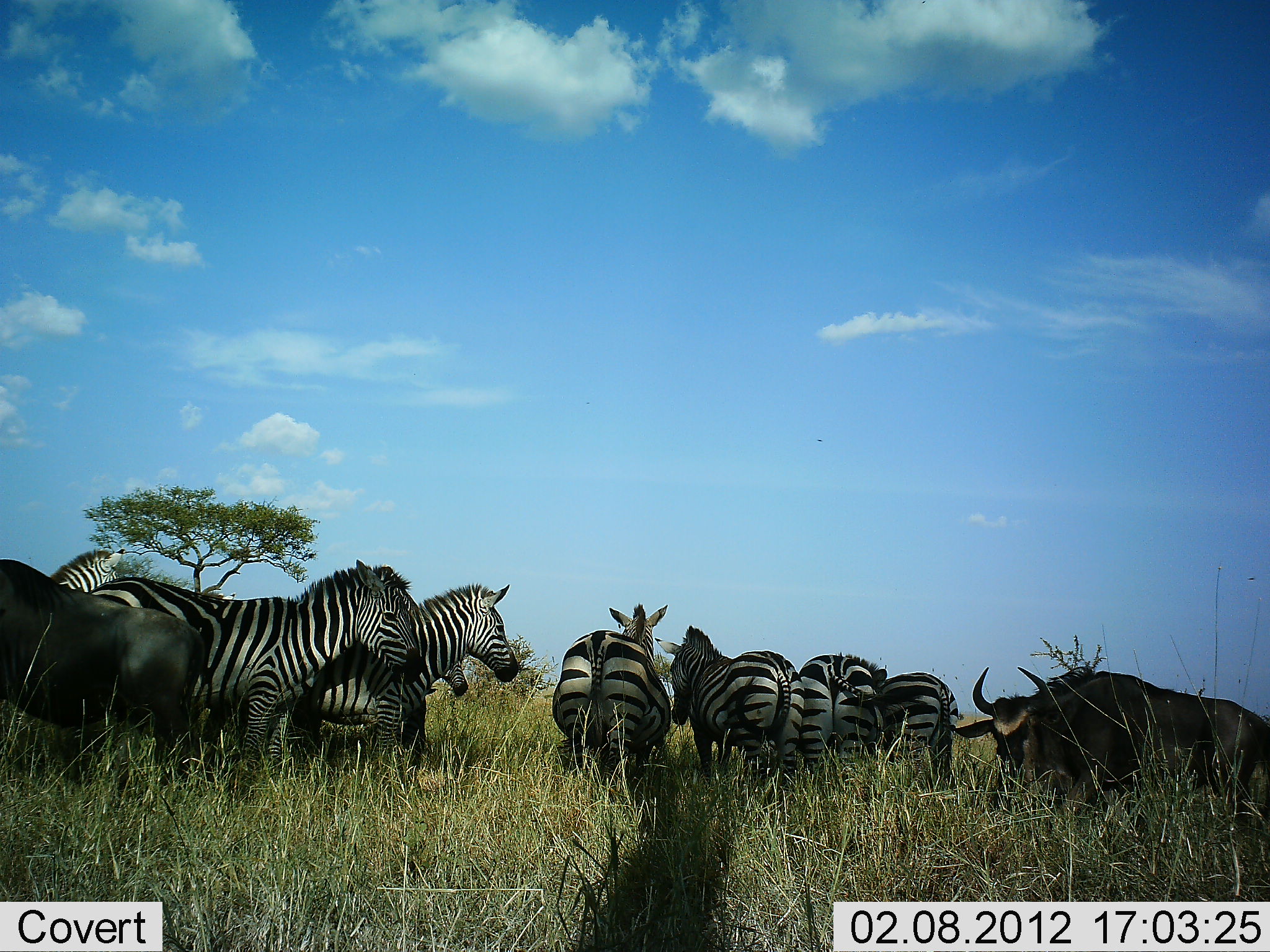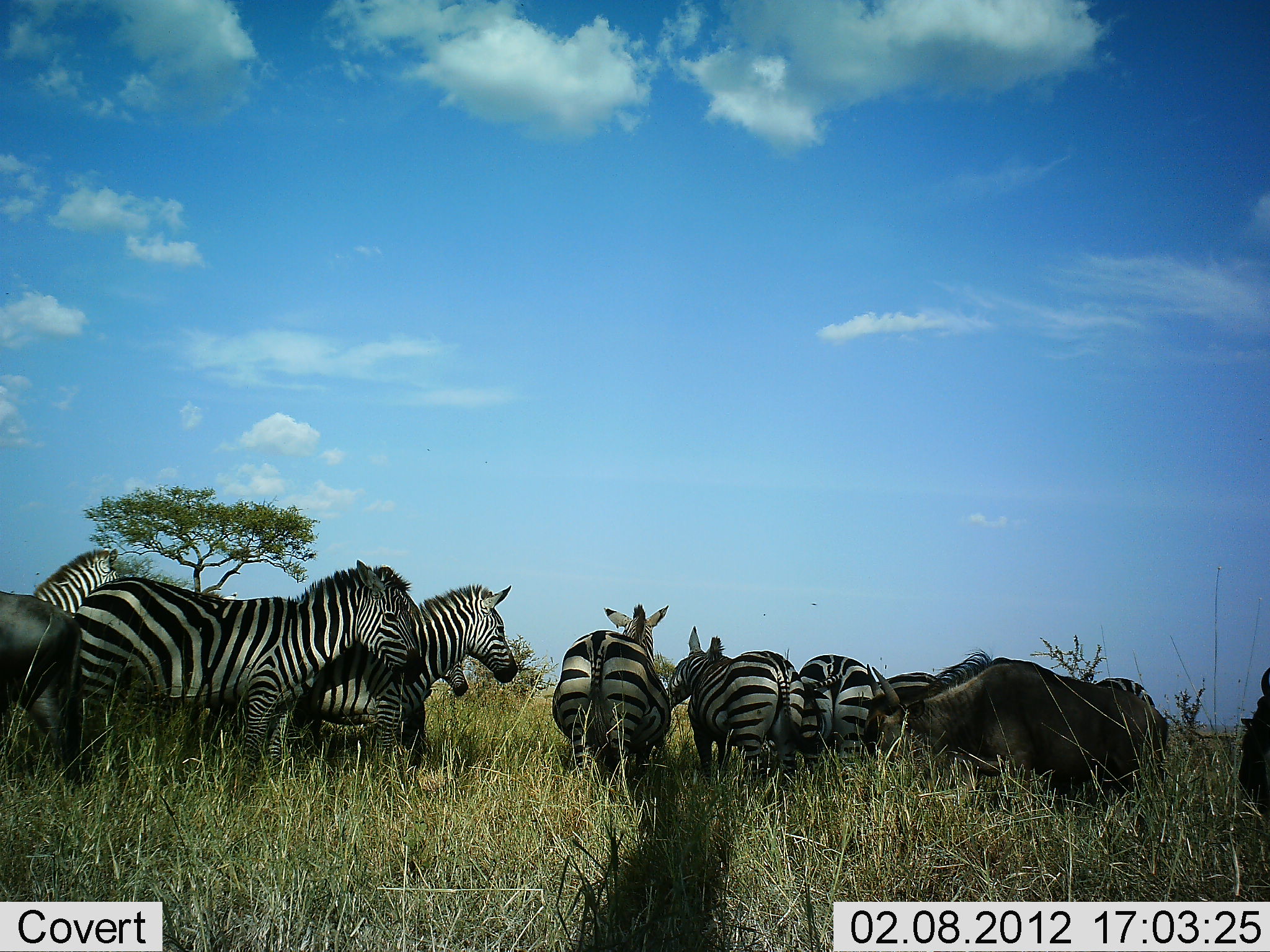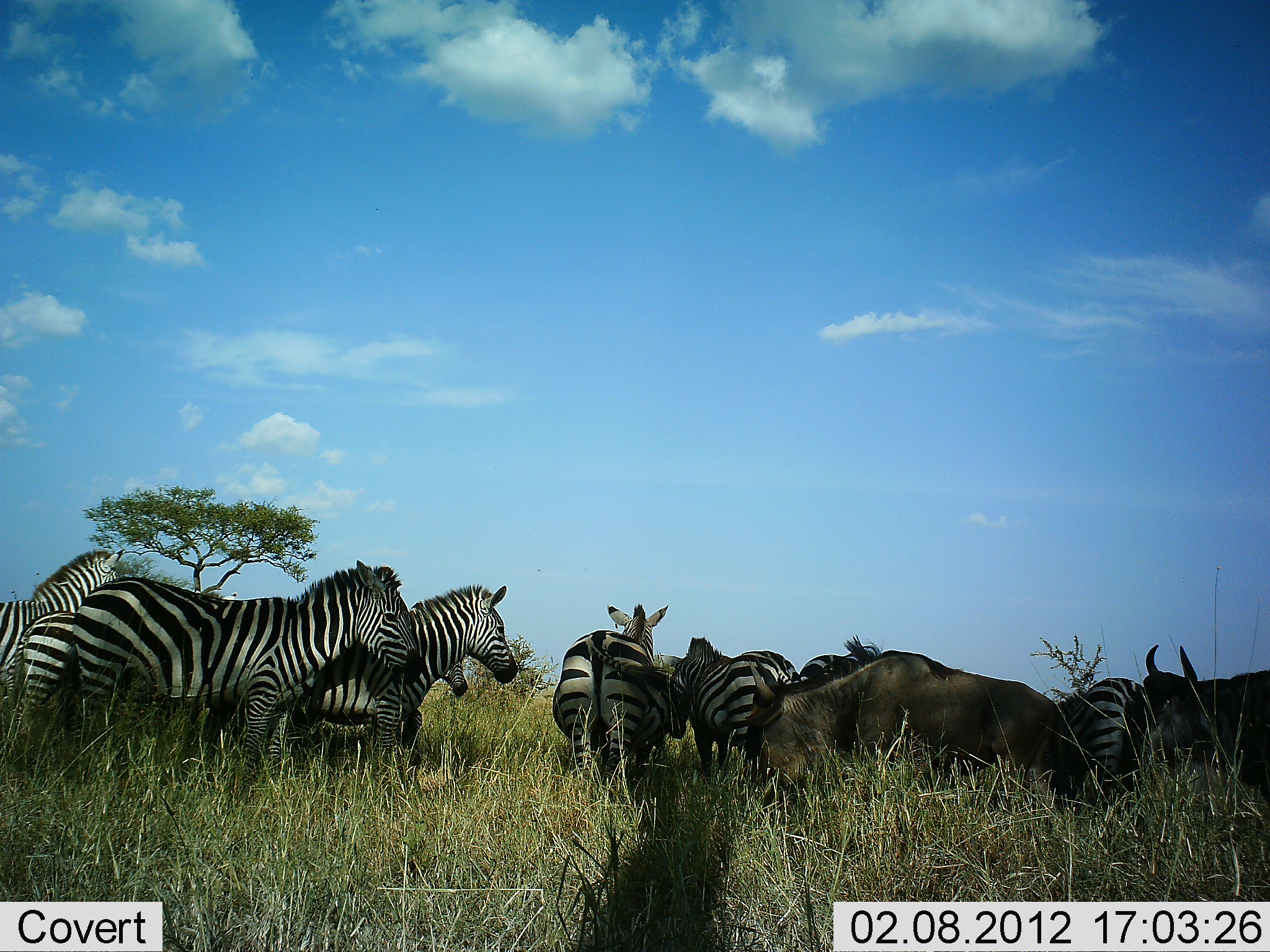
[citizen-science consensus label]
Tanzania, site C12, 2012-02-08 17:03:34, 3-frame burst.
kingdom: Animalia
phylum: Chordata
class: Mammalia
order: Artiodactyla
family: Bovidae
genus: Connochaetes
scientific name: Connochaetes taurinus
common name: blue wildebeest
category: wildebeest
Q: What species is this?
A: Wildebeest (blue wildebeest) (Connochaetes taurinus).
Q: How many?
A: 3.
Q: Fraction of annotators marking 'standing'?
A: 6%.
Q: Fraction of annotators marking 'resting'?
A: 0%.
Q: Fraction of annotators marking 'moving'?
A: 94%.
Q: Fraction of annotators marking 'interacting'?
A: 0%.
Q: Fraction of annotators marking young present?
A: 0%.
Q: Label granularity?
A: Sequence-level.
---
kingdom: Animalia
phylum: Chordata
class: Mammalia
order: Perissodactyla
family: Equidae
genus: Equus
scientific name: Equus quagga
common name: plains zebra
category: zebra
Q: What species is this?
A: Zebra (plains zebra) (Equus quagga).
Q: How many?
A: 9.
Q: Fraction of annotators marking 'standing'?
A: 89%.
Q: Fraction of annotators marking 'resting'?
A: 0%.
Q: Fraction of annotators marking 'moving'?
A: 6%.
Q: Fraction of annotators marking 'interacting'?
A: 6%.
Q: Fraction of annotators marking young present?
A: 0%.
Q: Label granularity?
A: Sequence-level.